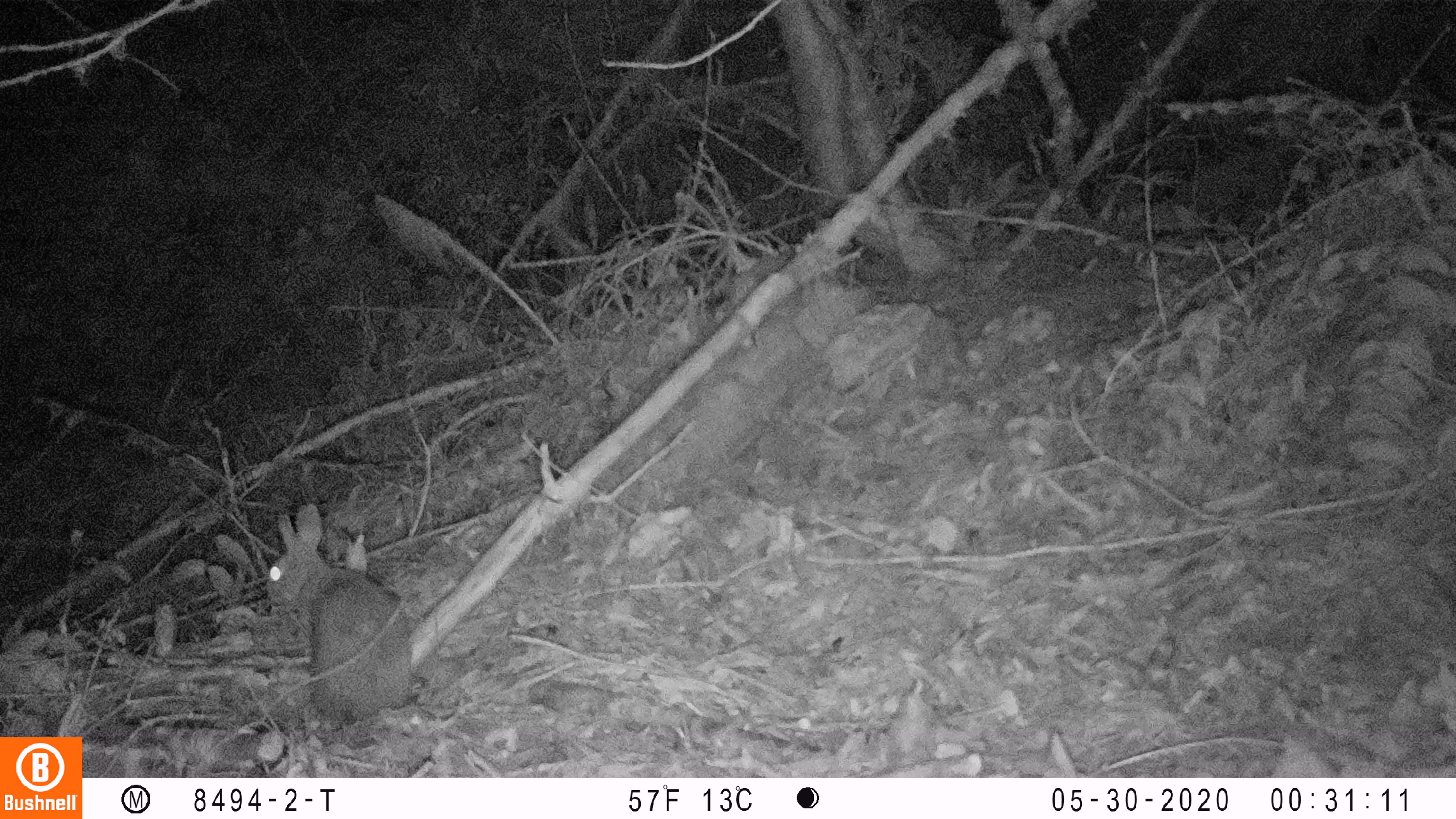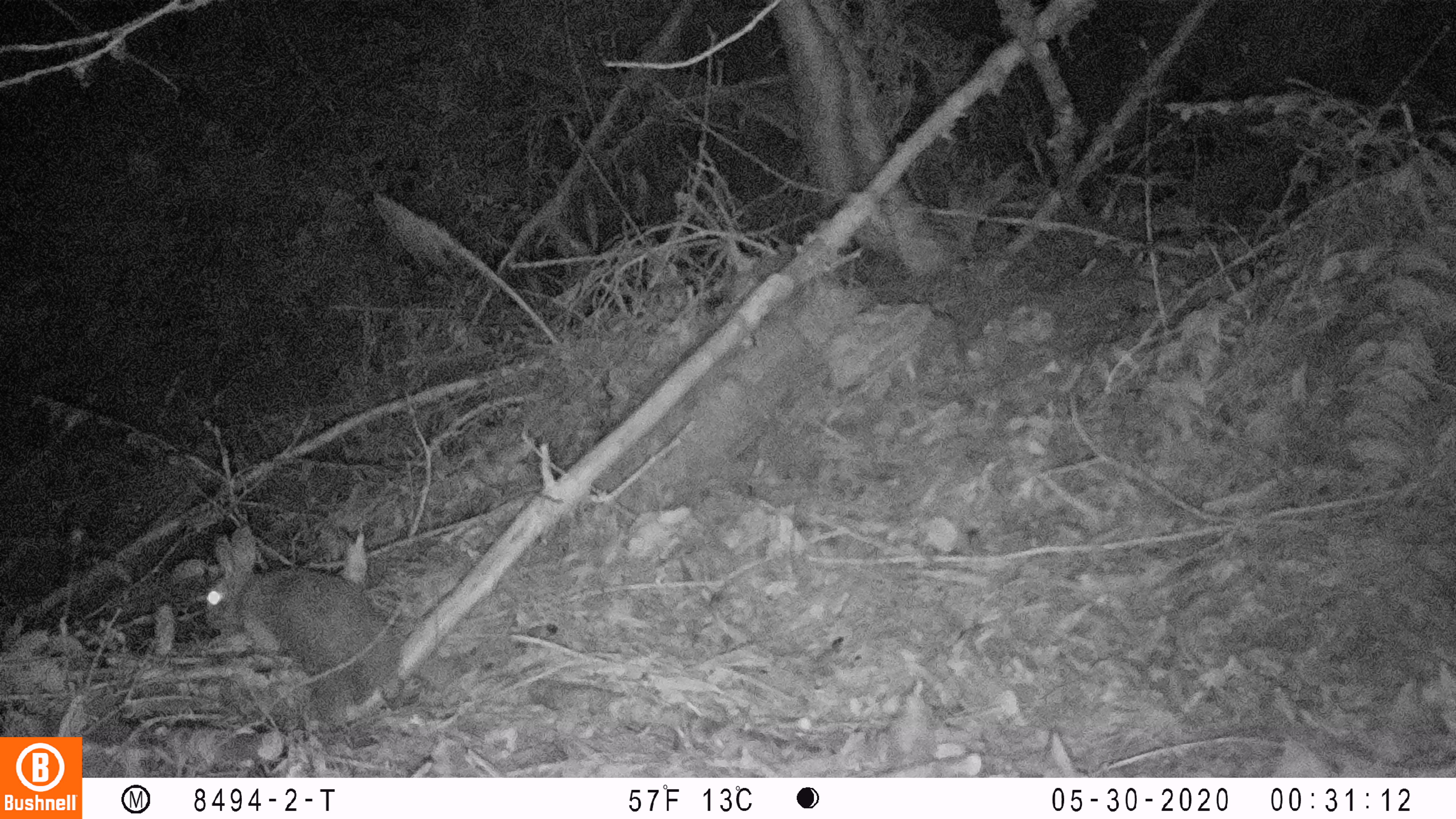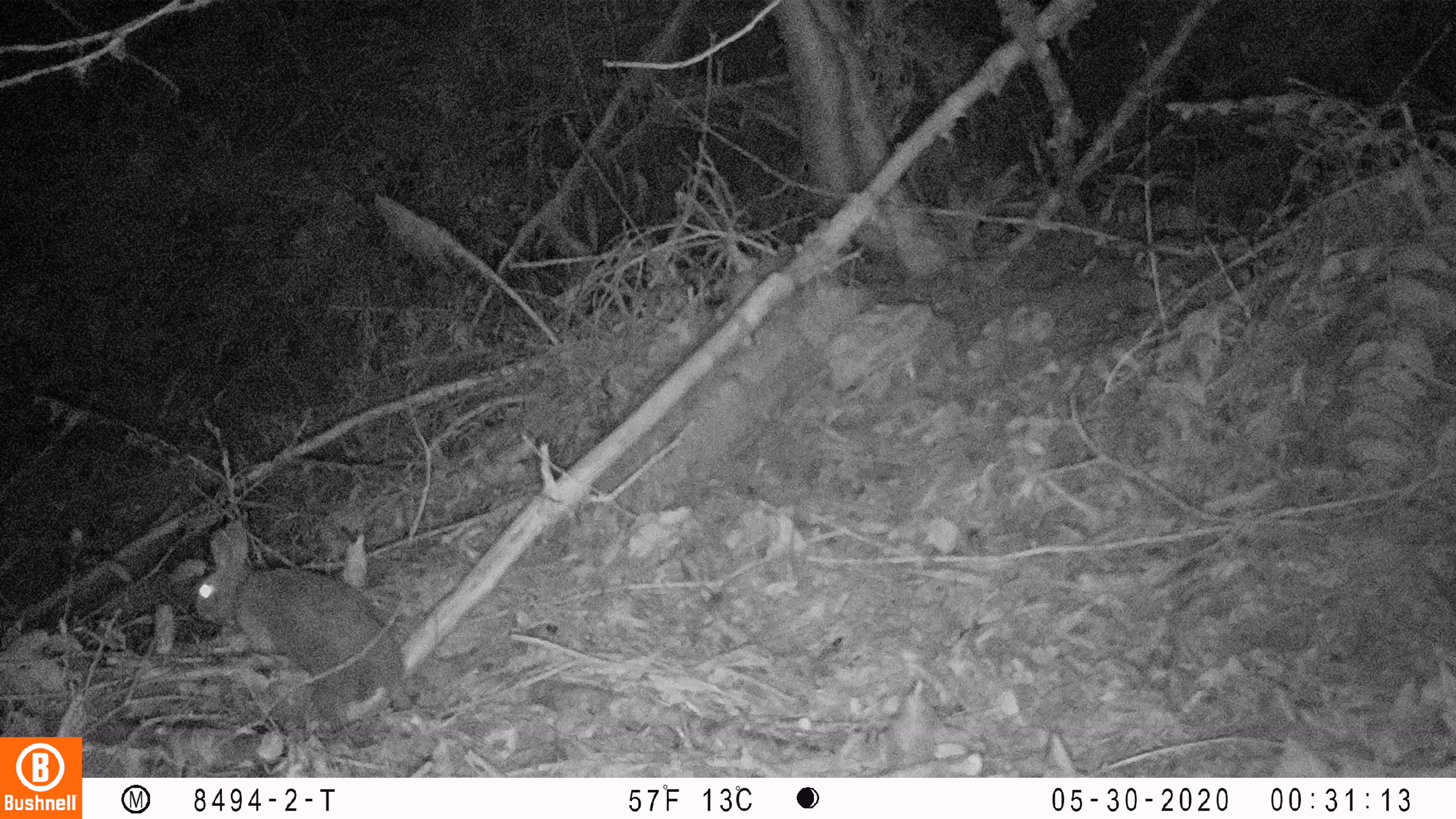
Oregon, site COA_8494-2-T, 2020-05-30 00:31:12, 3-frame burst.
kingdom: Animalia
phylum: Chordata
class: Mammalia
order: Lagomorpha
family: Leporidae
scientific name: Leporidae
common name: hares and rabbits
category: leporidae family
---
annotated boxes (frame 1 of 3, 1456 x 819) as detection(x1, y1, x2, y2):
leporidae family: detection(259, 503, 418, 721)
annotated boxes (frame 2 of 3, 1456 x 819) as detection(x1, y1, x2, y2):
leporidae family: detection(198, 524, 425, 725)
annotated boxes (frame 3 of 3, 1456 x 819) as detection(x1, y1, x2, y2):
leporidae family: detection(183, 519, 422, 736)